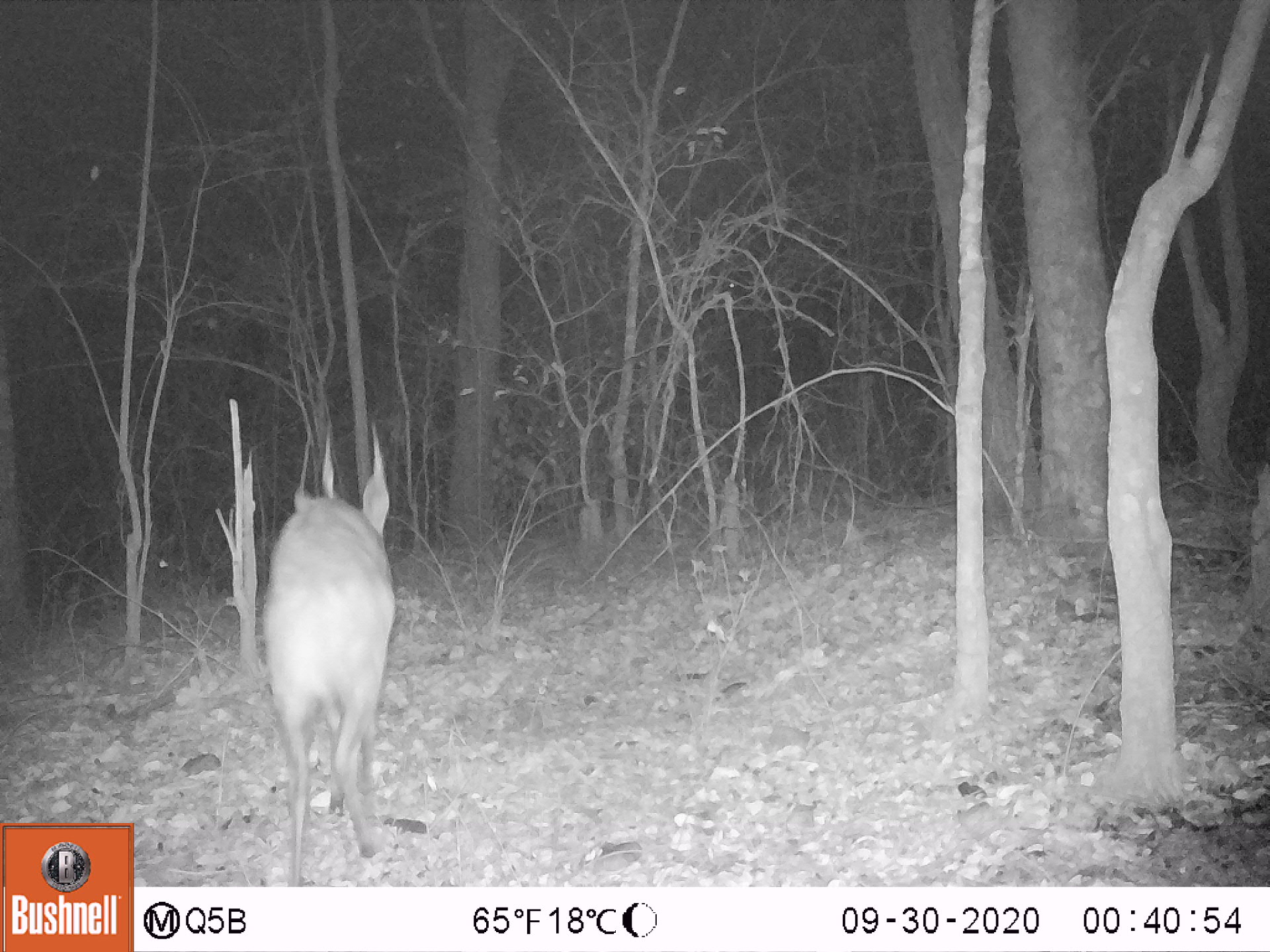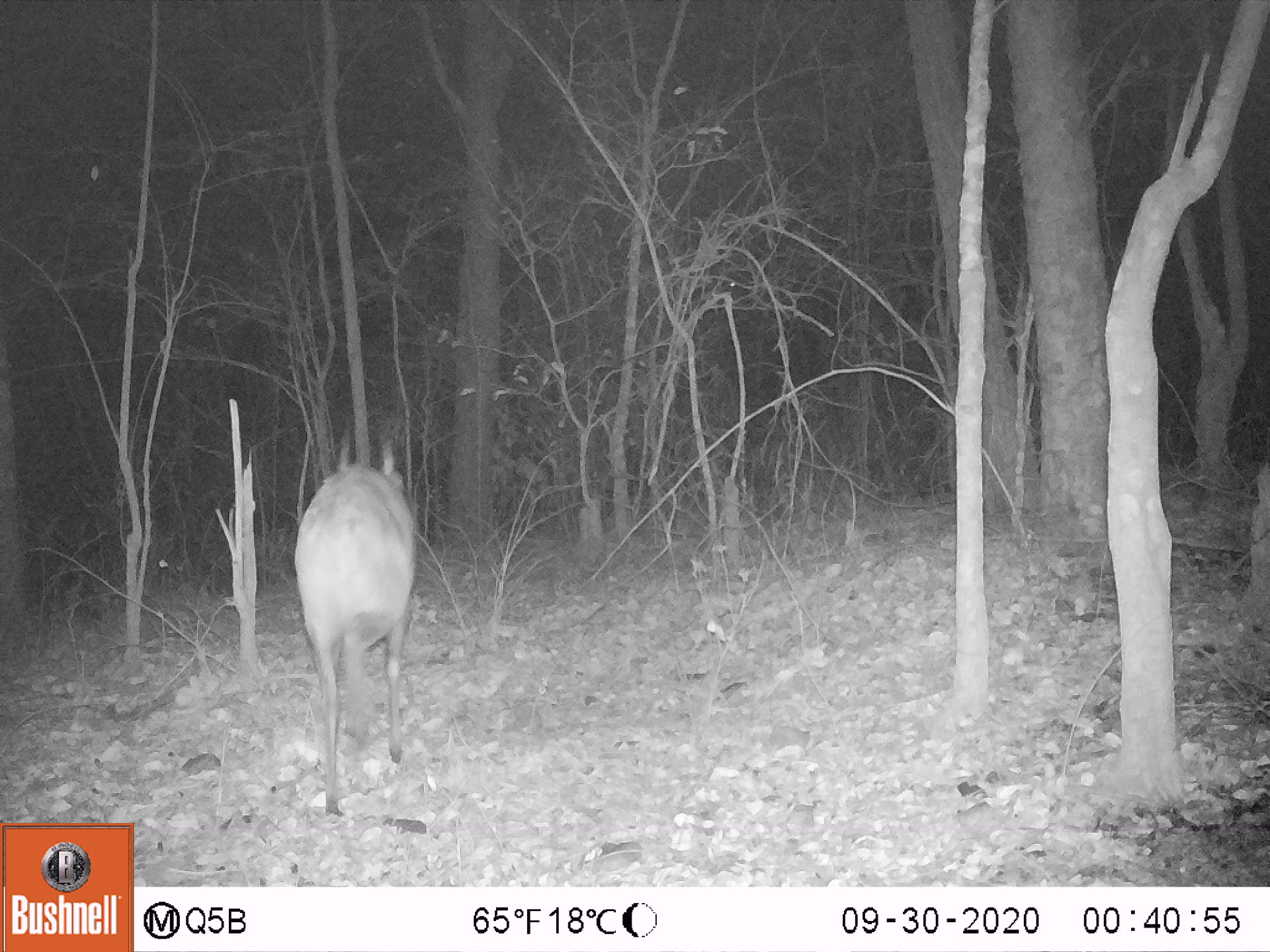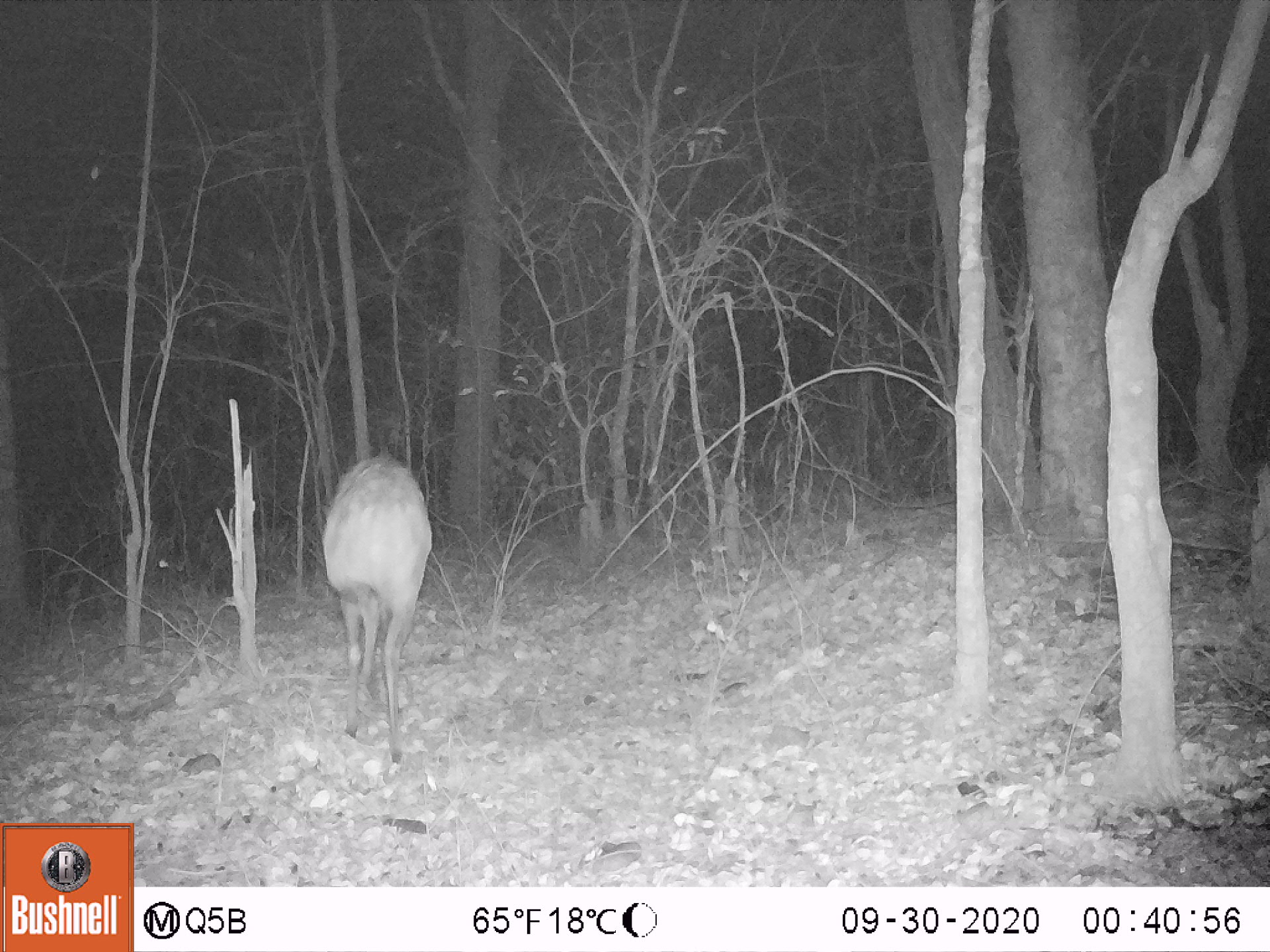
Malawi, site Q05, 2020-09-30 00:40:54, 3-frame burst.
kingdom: Animalia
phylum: Chordata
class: Mammalia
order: Artiodactyla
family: Bovidae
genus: Tragelaphus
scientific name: Tragelaphus sylvaticus sylvaticus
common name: cape bushbuck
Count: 1.